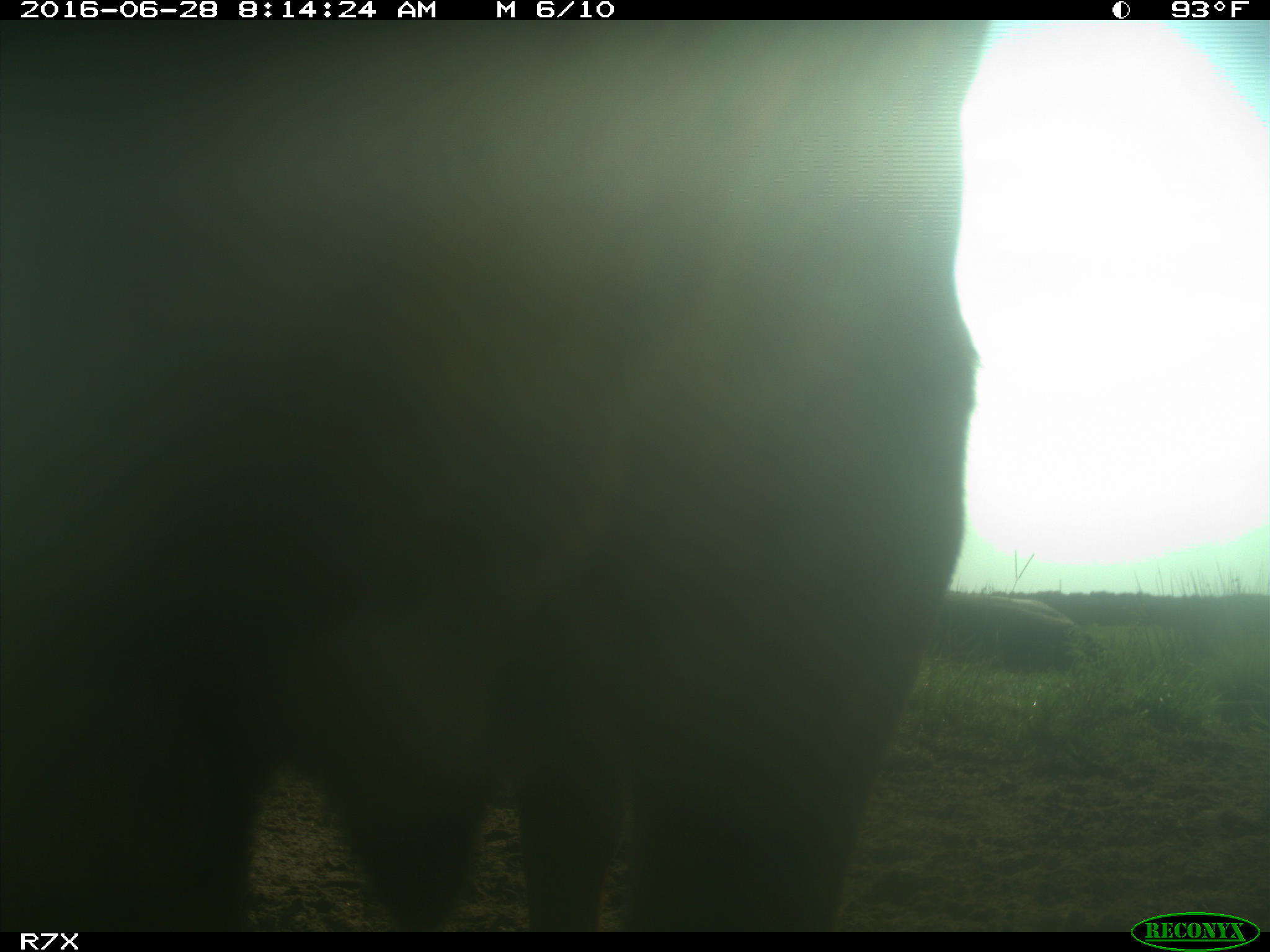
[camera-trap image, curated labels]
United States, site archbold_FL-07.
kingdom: Animalia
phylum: Chordata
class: Mammalia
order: Artiodactyla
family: Bovidae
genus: Bos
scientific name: Bos taurus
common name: domestic cow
Bos taurus (domestic cow).